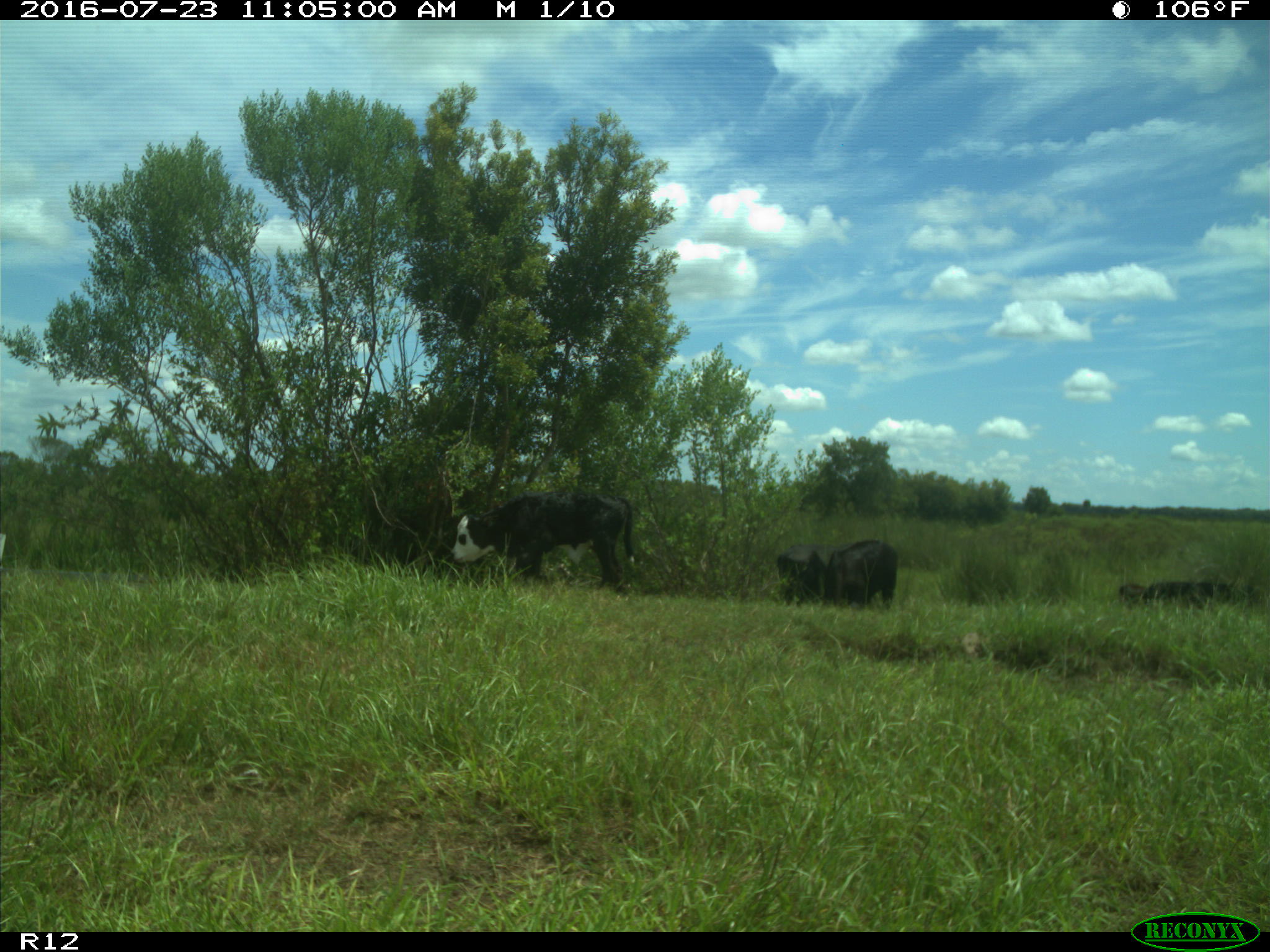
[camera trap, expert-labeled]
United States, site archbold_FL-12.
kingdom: Animalia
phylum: Chordata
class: Mammalia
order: Artiodactyla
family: Bovidae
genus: Bos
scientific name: Bos taurus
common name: domestic cow